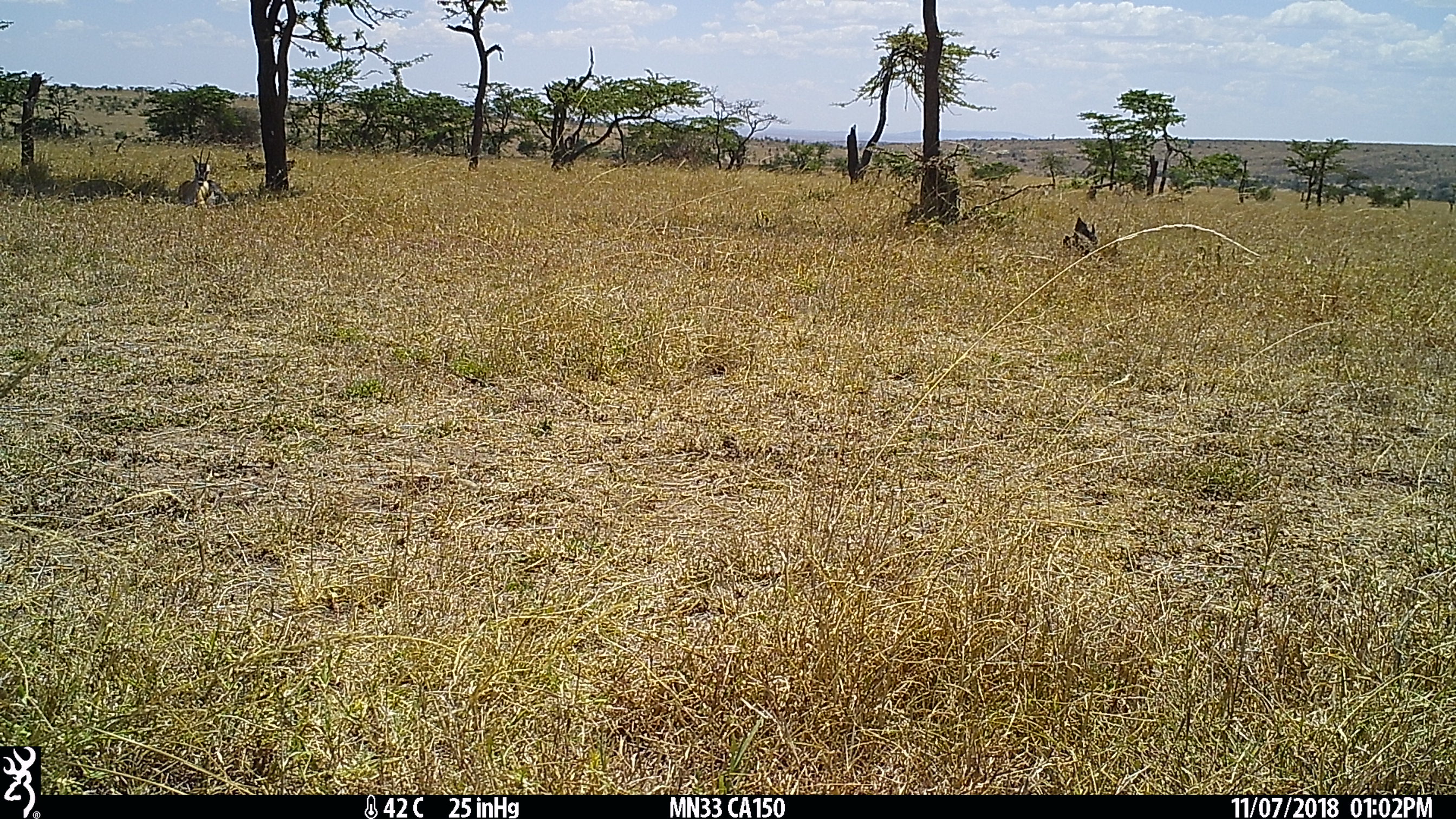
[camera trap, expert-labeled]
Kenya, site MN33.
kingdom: Animalia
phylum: Chordata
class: Mammalia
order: Artiodactyla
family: Bovidae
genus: Eudorcas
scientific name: Eudorcas thomsonii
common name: thomon's gazelle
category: gazelle thomsons